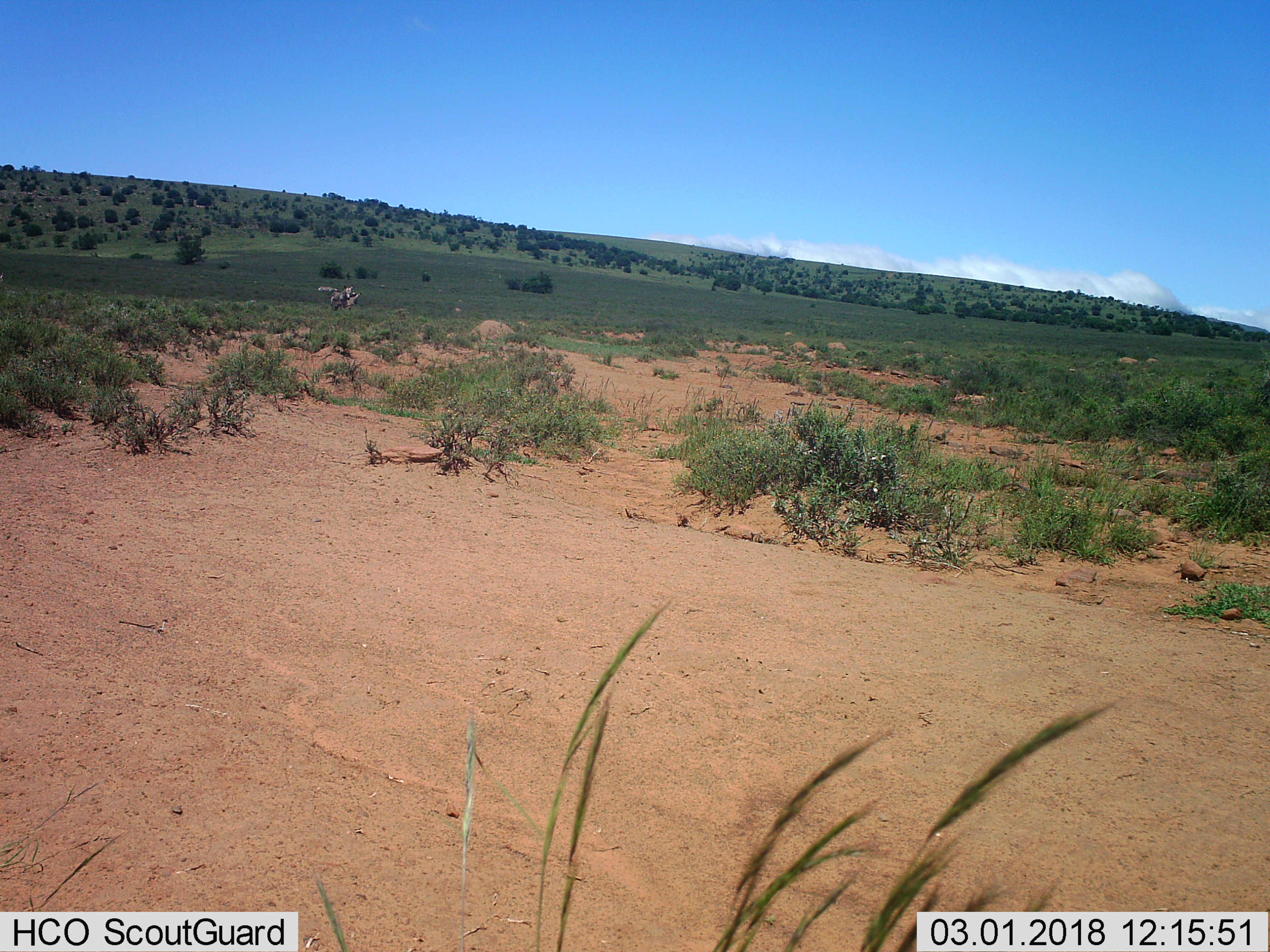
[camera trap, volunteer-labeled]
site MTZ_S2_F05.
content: unidentified animal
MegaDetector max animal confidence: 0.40